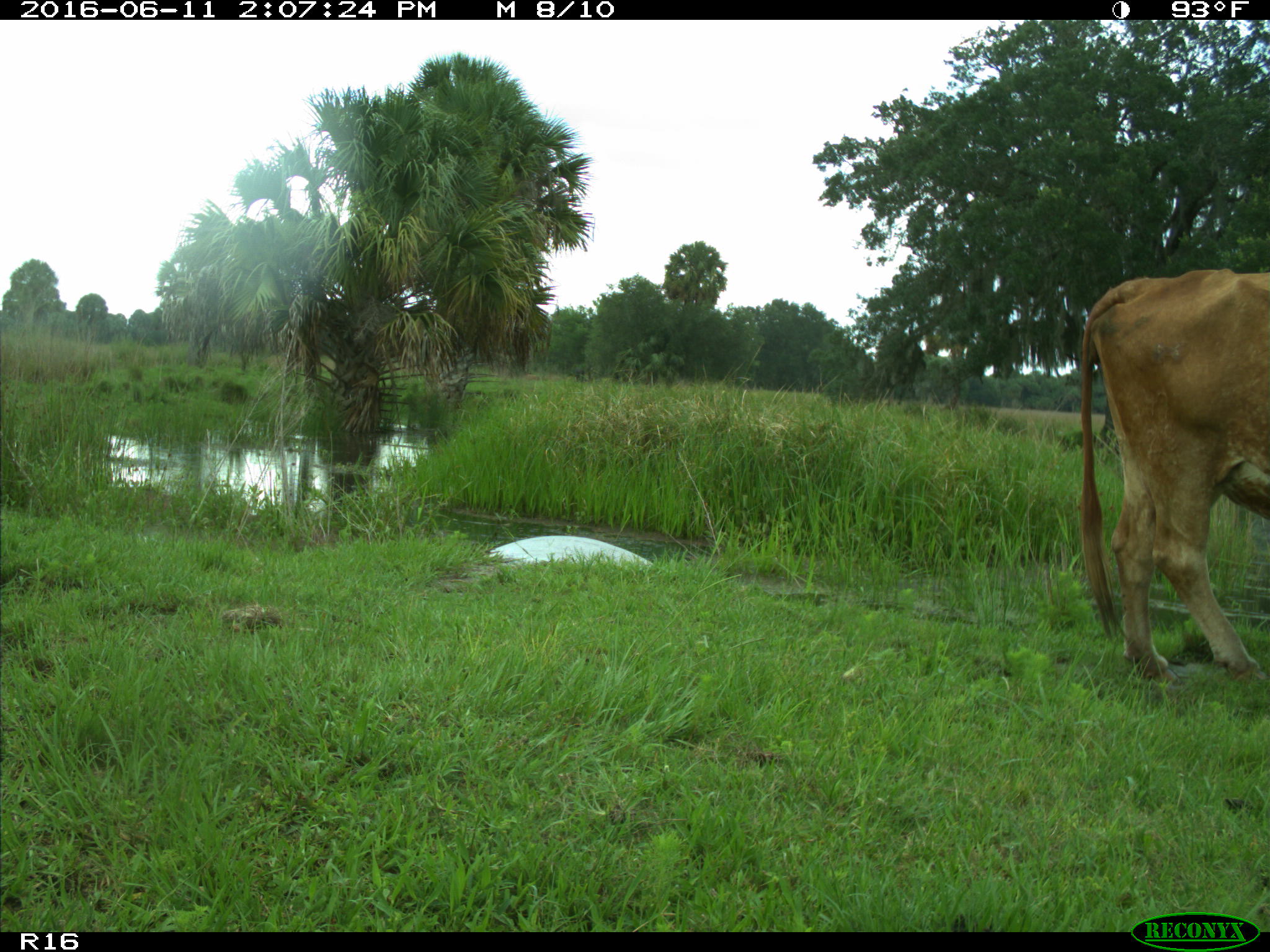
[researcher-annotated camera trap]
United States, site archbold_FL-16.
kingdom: Animalia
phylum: Chordata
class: Mammalia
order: Artiodactyla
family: Bovidae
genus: Bos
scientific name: Bos taurus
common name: domestic cow